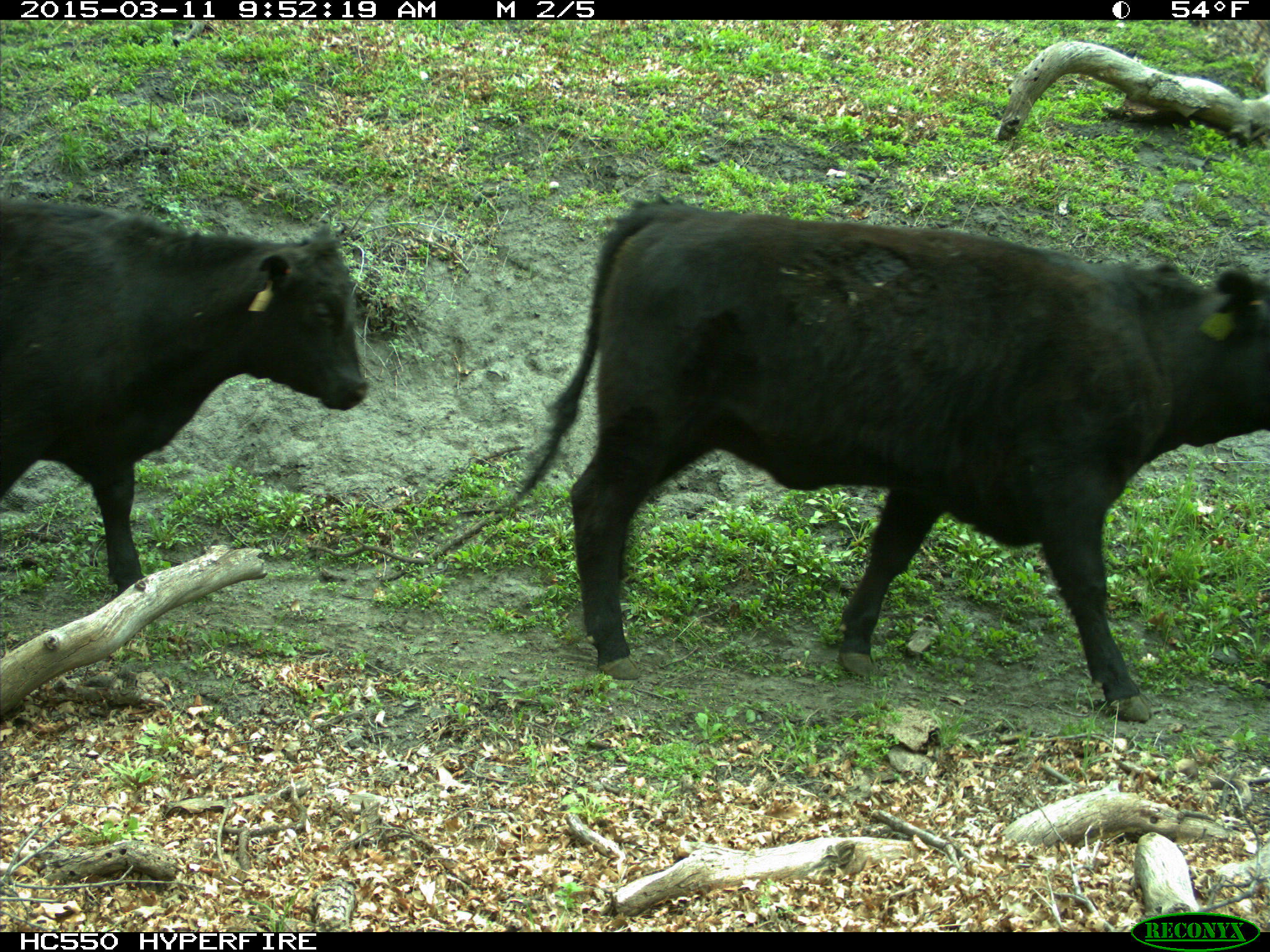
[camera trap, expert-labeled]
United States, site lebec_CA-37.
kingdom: Animalia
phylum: Chordata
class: Mammalia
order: Artiodactyla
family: Bovidae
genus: Bos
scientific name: Bos taurus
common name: domestic cow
Bos taurus (domestic cow).